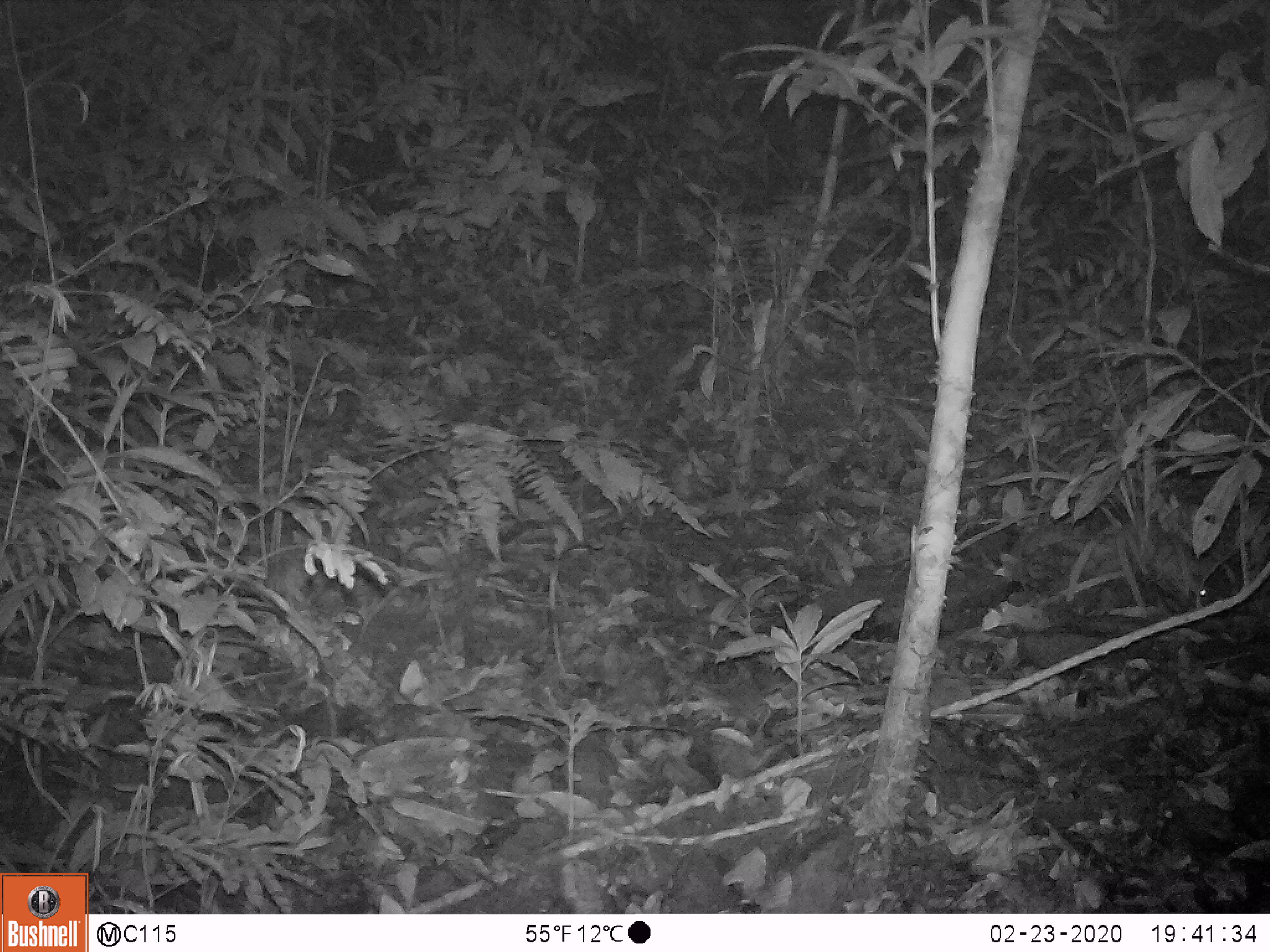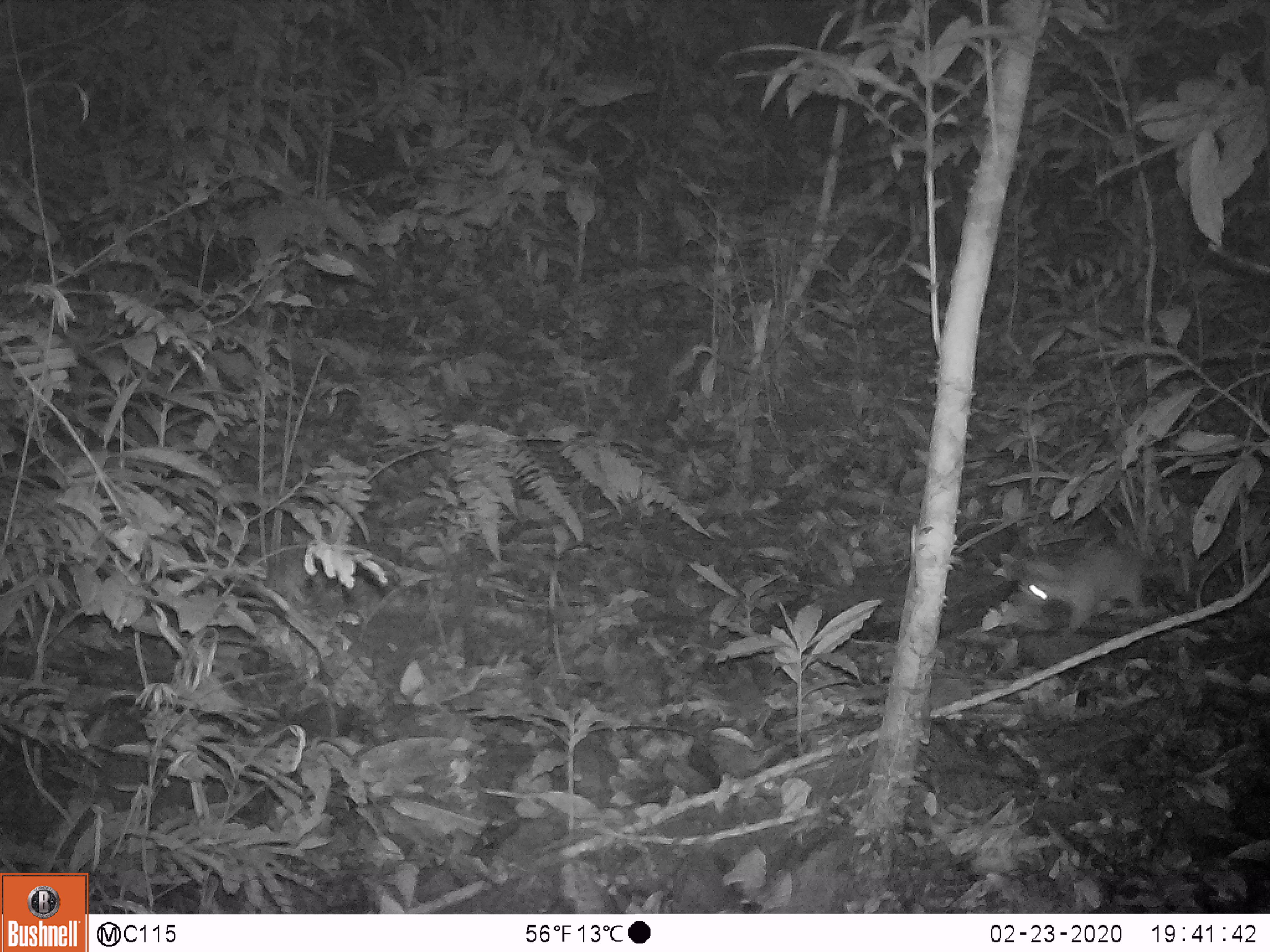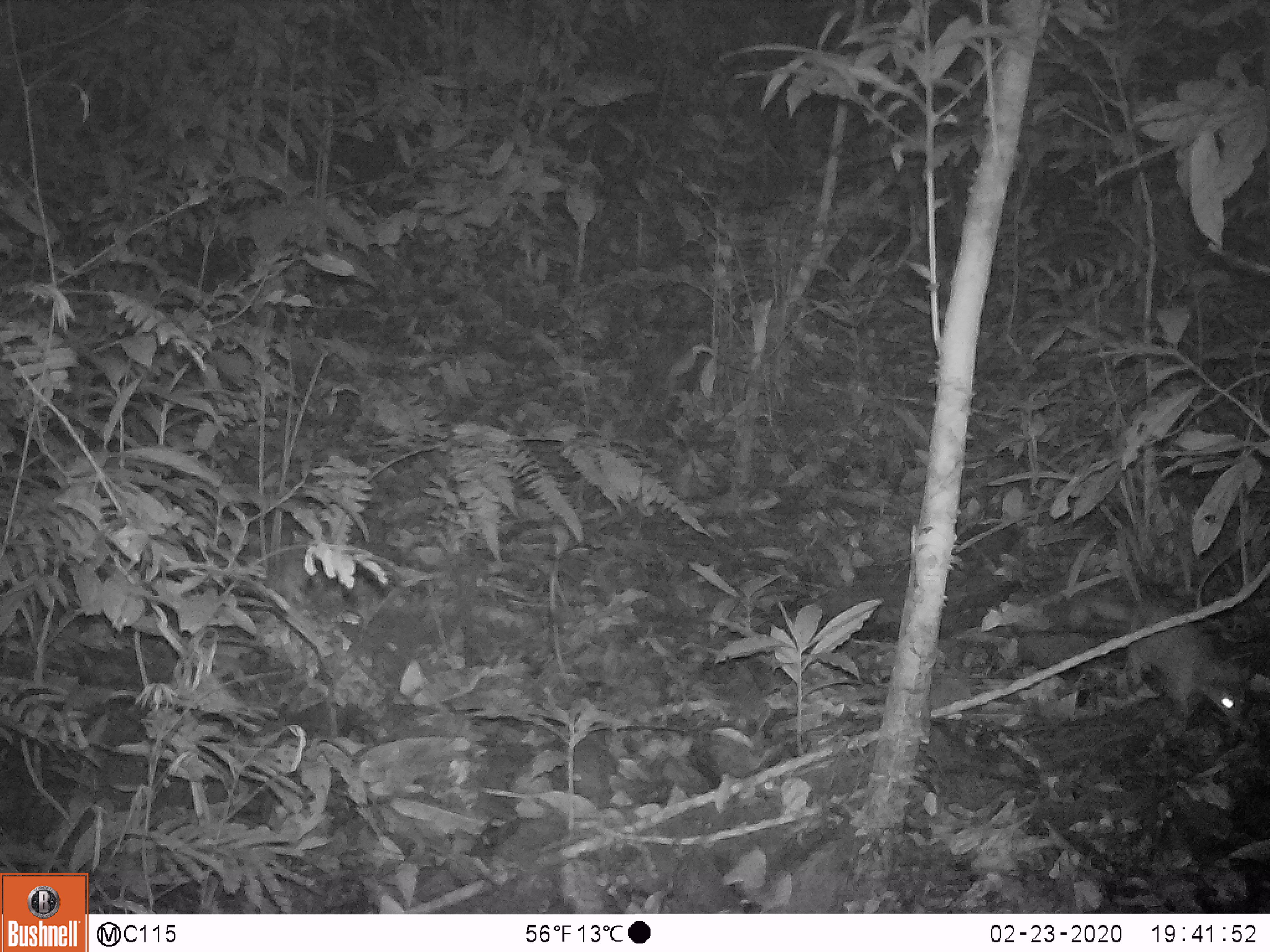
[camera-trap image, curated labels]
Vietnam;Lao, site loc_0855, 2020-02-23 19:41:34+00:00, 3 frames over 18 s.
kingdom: Animalia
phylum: Chordata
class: Mammalia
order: Carnivora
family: Mustelidae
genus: Melogale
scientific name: Melogale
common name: ferret badger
Ferret badger (Melogale). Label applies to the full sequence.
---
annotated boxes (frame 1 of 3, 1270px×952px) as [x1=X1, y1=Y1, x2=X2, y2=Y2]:
ferret badger: [x1=1009, y1=510, x2=1212, y2=624]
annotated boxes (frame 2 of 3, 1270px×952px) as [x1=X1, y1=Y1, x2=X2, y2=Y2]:
ferret badger: [x1=1007, y1=534, x2=1165, y2=621]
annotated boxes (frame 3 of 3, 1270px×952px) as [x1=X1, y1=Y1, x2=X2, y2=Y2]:
ferret badger: [x1=1074, y1=586, x2=1249, y2=735]